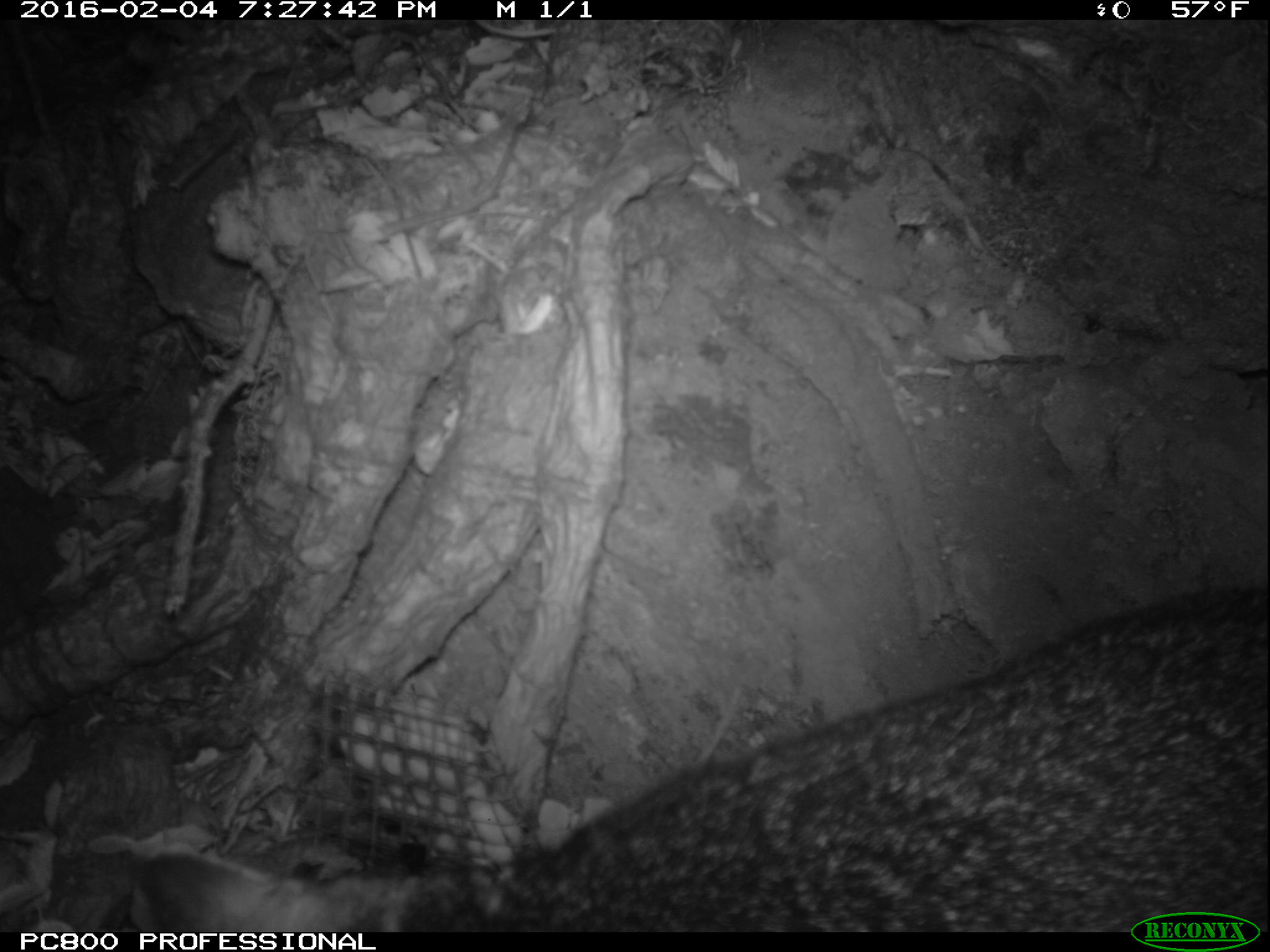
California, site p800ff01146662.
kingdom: Animalia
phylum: Chordata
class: Mammalia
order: Carnivora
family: Canidae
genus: Urocyon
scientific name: Urocyon littoralis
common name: island fox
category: fox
Fox (island fox) (Urocyon littoralis).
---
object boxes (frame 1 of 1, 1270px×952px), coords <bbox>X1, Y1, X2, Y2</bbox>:
fox: <bbox>87, 584, 1269, 932</bbox>